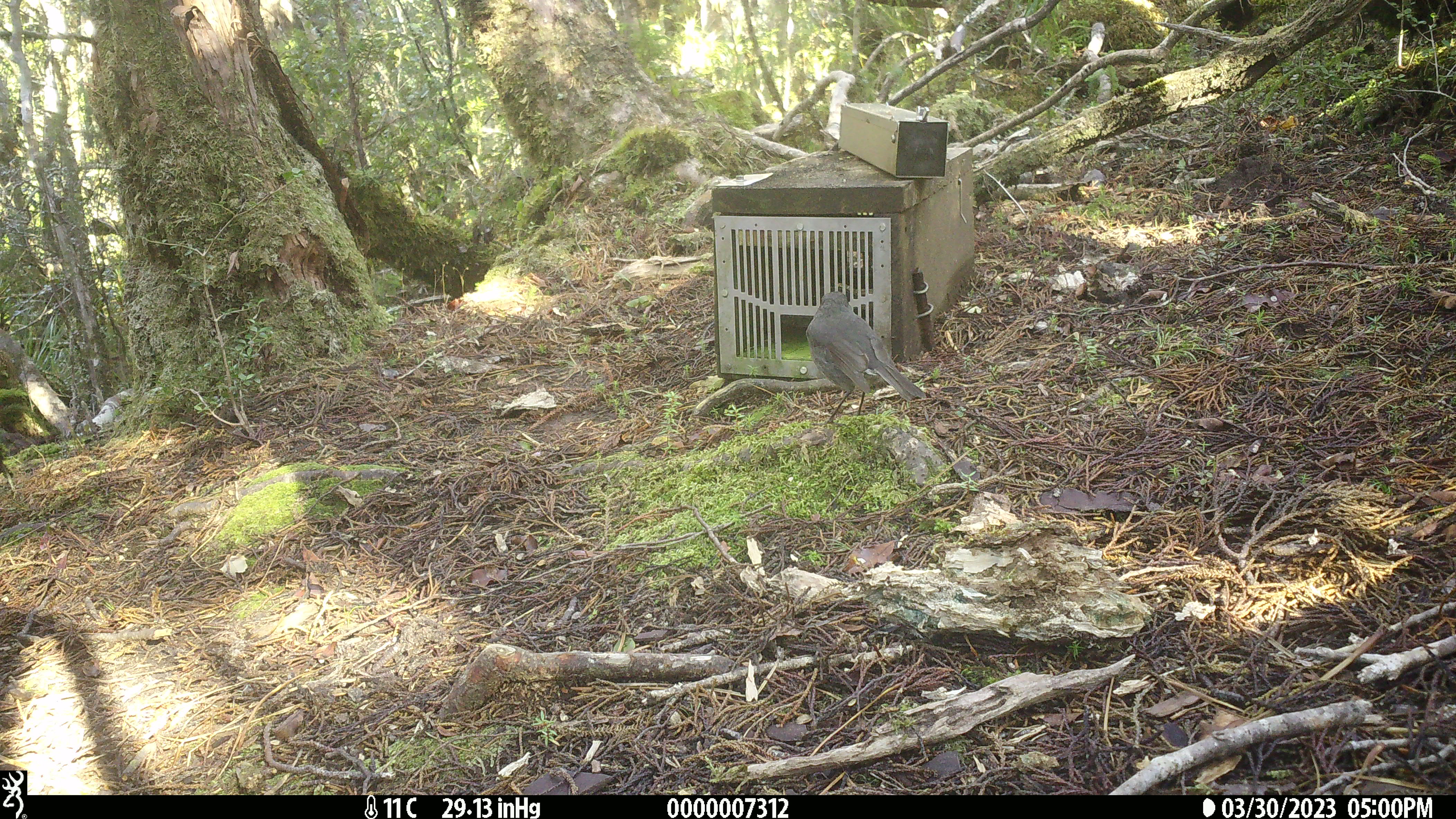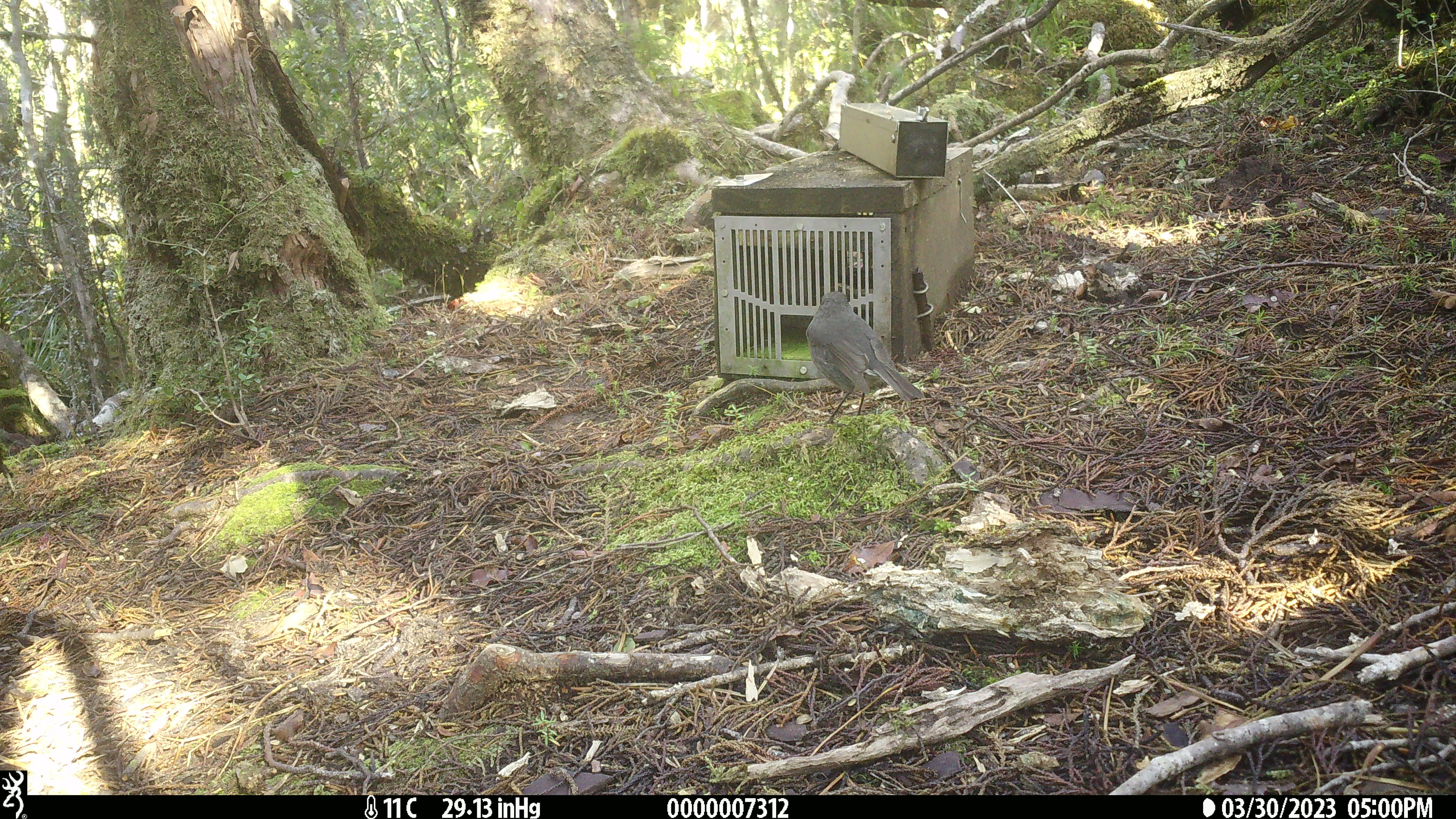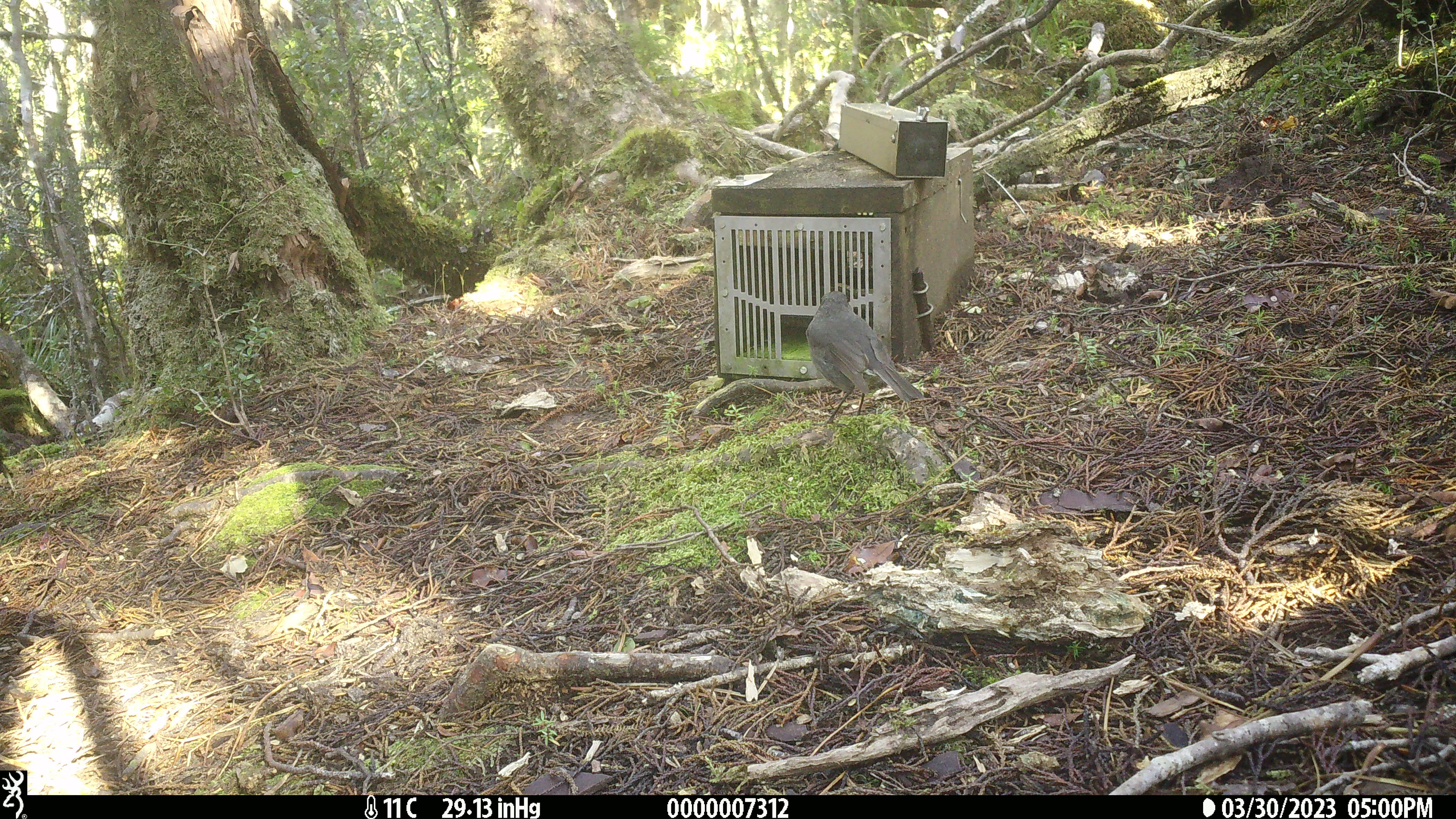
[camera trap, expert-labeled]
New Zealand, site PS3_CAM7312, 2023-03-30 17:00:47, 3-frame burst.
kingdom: Animalia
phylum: Chordata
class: Aves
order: Passeriformes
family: Petroicidae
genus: Petroica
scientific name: Petroica australis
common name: new zealand robin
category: robin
Robin (new zealand robin) (Petroica australis).